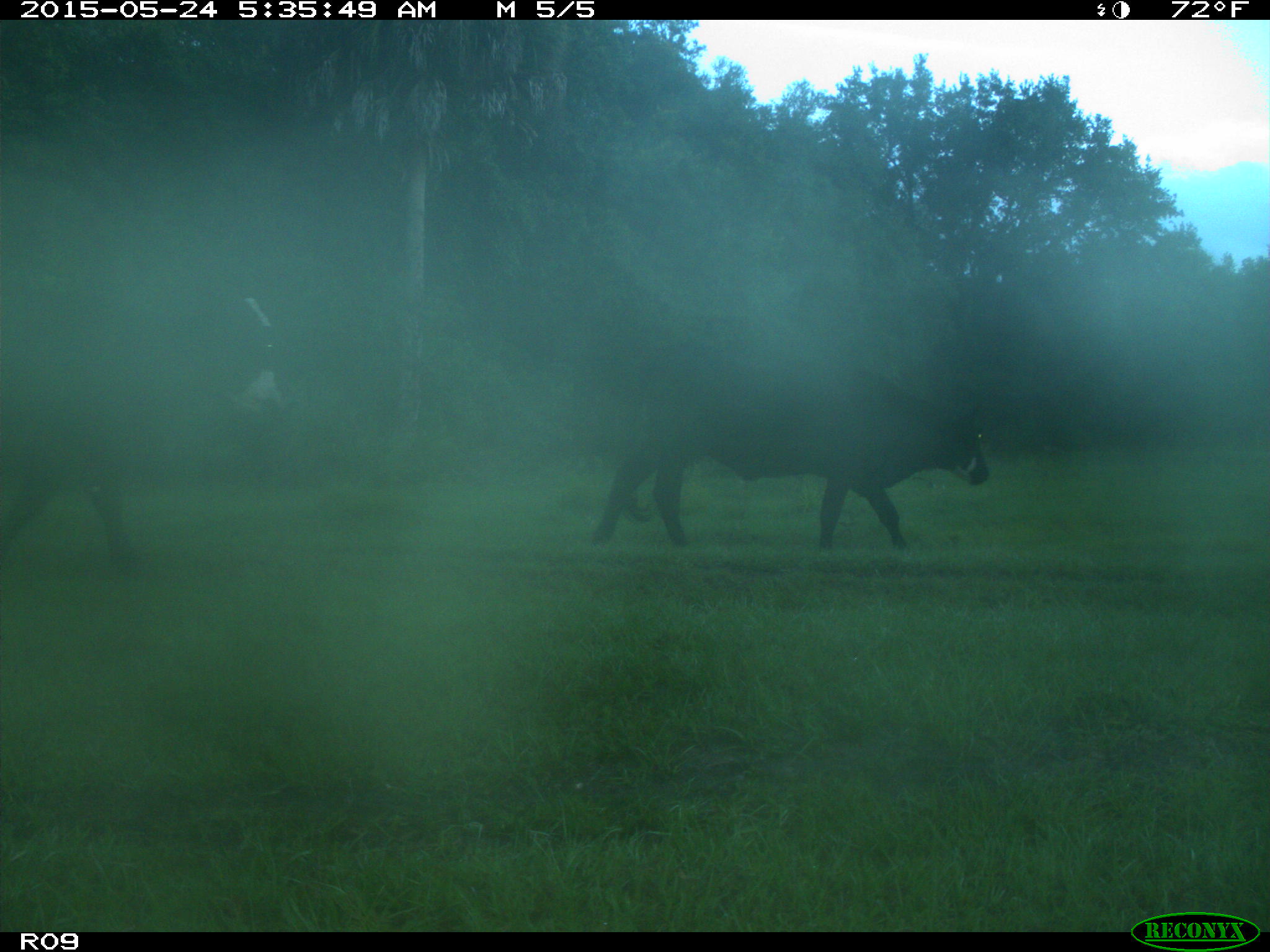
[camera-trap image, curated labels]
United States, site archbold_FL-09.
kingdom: Animalia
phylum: Chordata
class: Mammalia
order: Artiodactyla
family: Bovidae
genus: Bos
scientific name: Bos taurus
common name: domestic cow